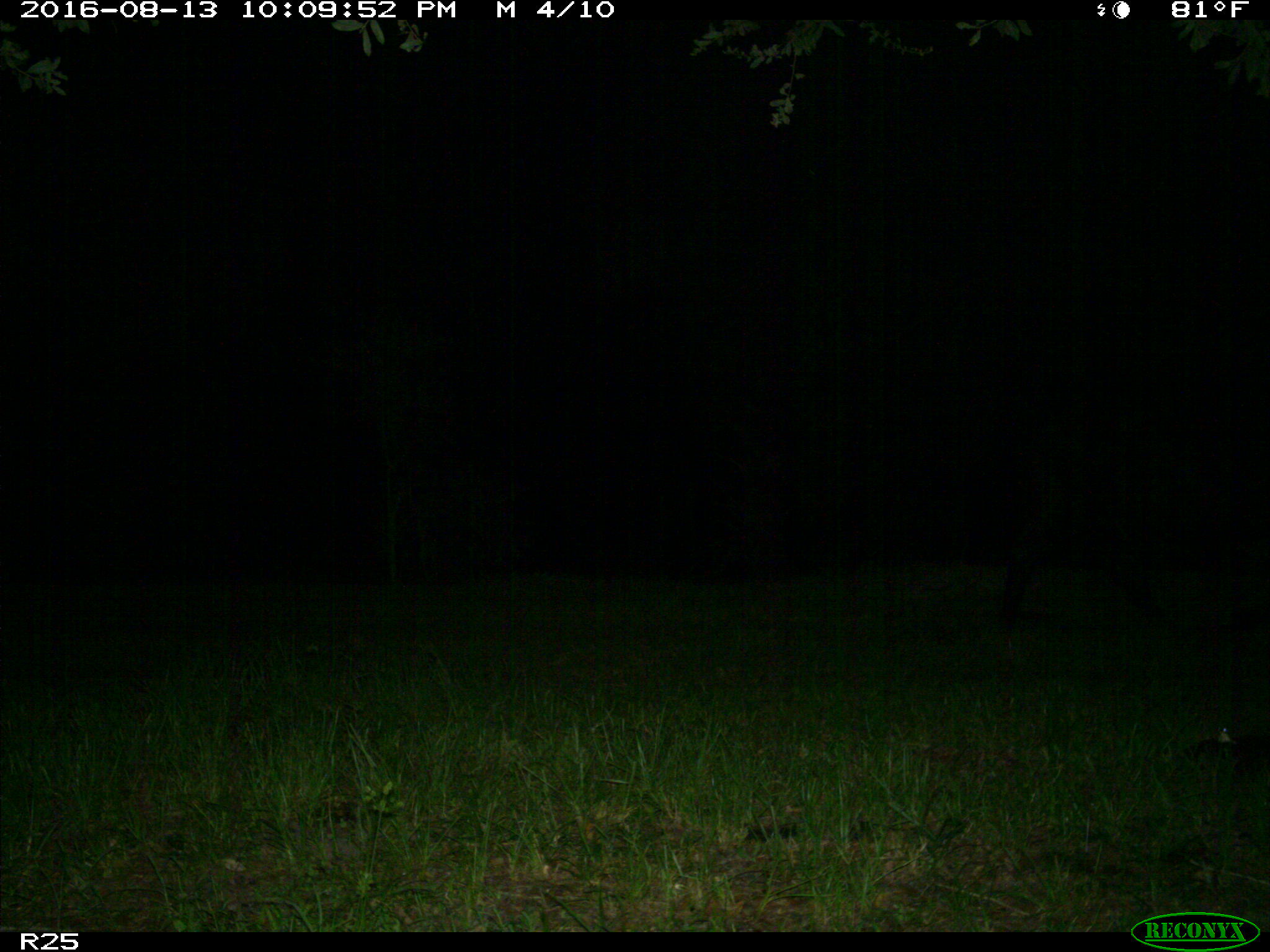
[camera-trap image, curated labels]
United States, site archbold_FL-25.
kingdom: Animalia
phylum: Chordata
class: Mammalia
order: Artiodactyla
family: Bovidae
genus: Bos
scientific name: Bos taurus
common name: domestic cow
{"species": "Bos taurus (domestic cow)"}